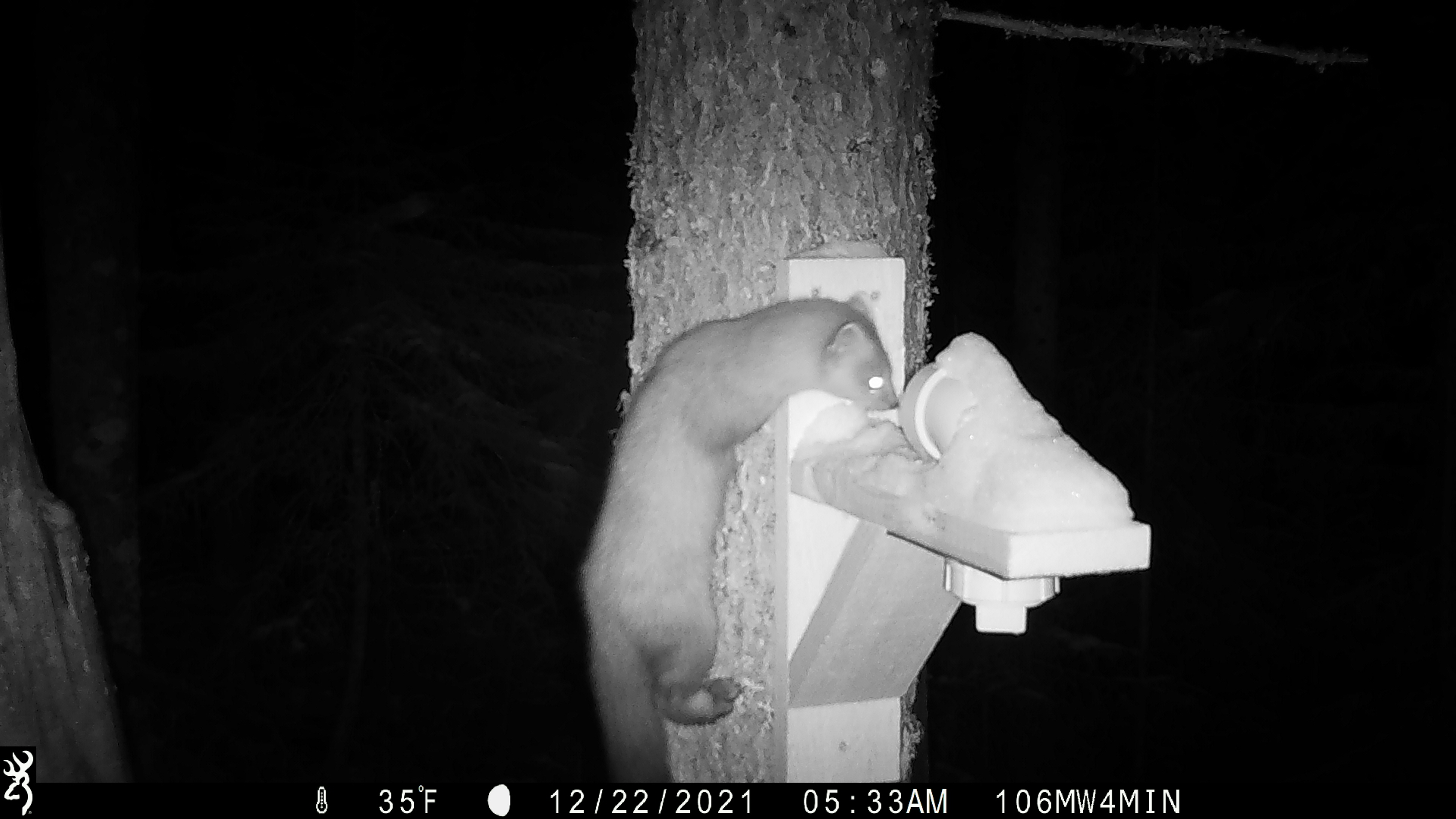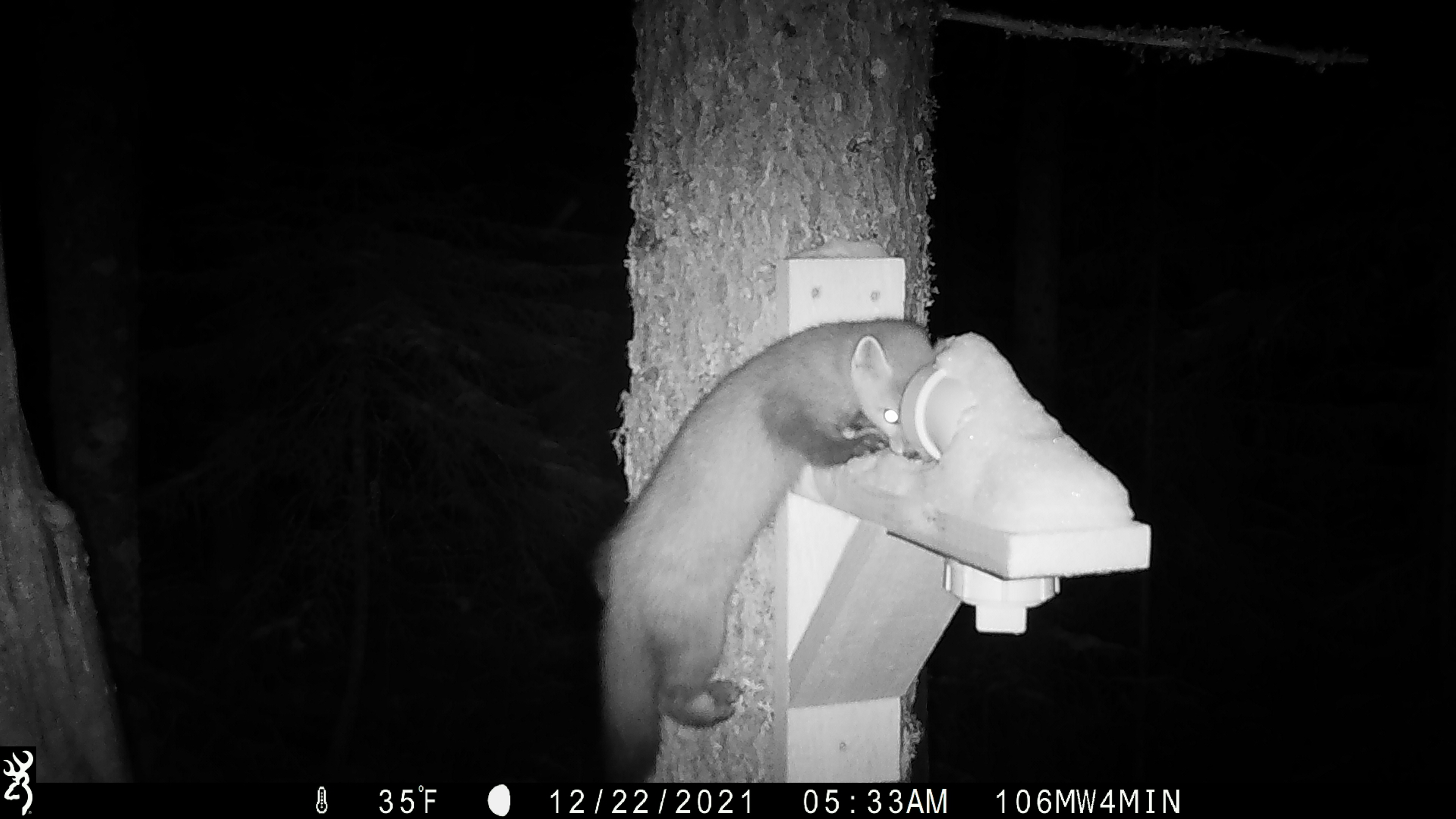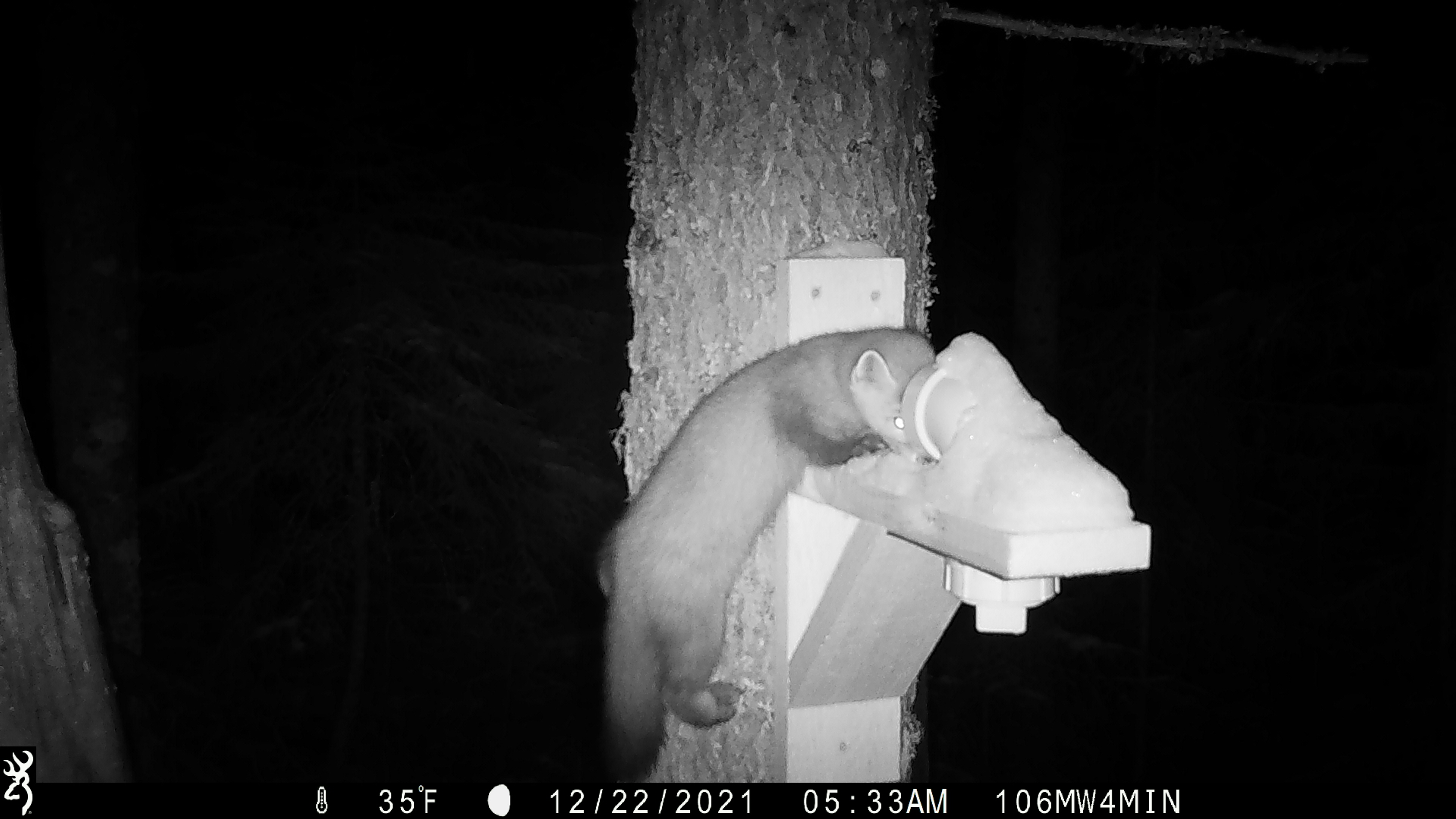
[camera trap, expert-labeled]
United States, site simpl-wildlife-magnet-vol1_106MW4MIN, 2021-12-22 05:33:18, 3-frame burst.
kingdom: Animalia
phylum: Chordata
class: Mammalia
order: Carnivora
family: Mustelidae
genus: Martes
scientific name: Martes americana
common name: american marten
American marten (Martes americana).